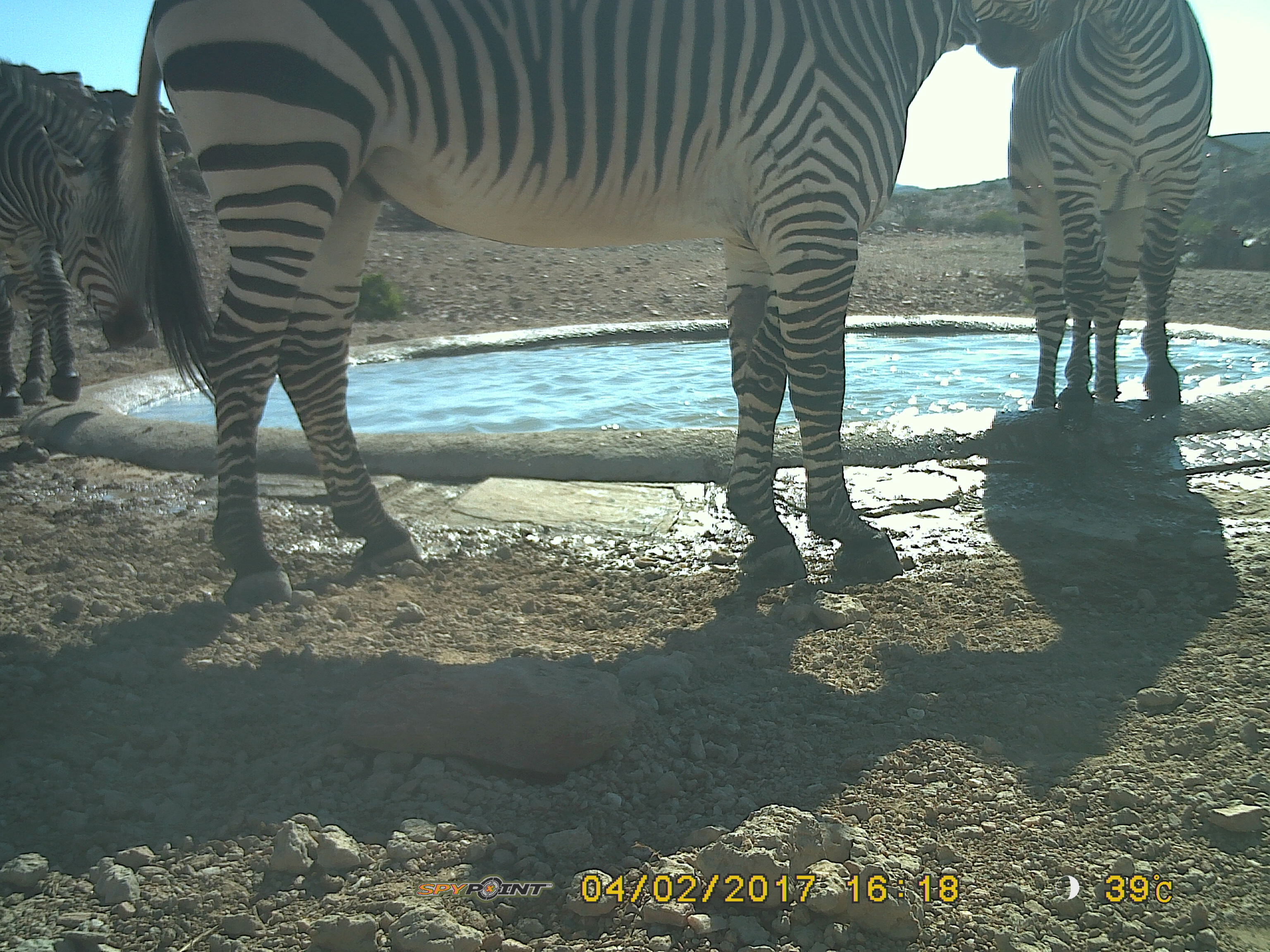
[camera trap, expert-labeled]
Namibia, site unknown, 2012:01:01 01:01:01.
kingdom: Animalia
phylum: Chordata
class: Mammalia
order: Perissodactyla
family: Equidae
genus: Equus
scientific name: Equus zebra hartmannae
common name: hartmann's mountain zebra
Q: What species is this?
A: Equus zebra hartmannae (hartmann's mountain zebra).